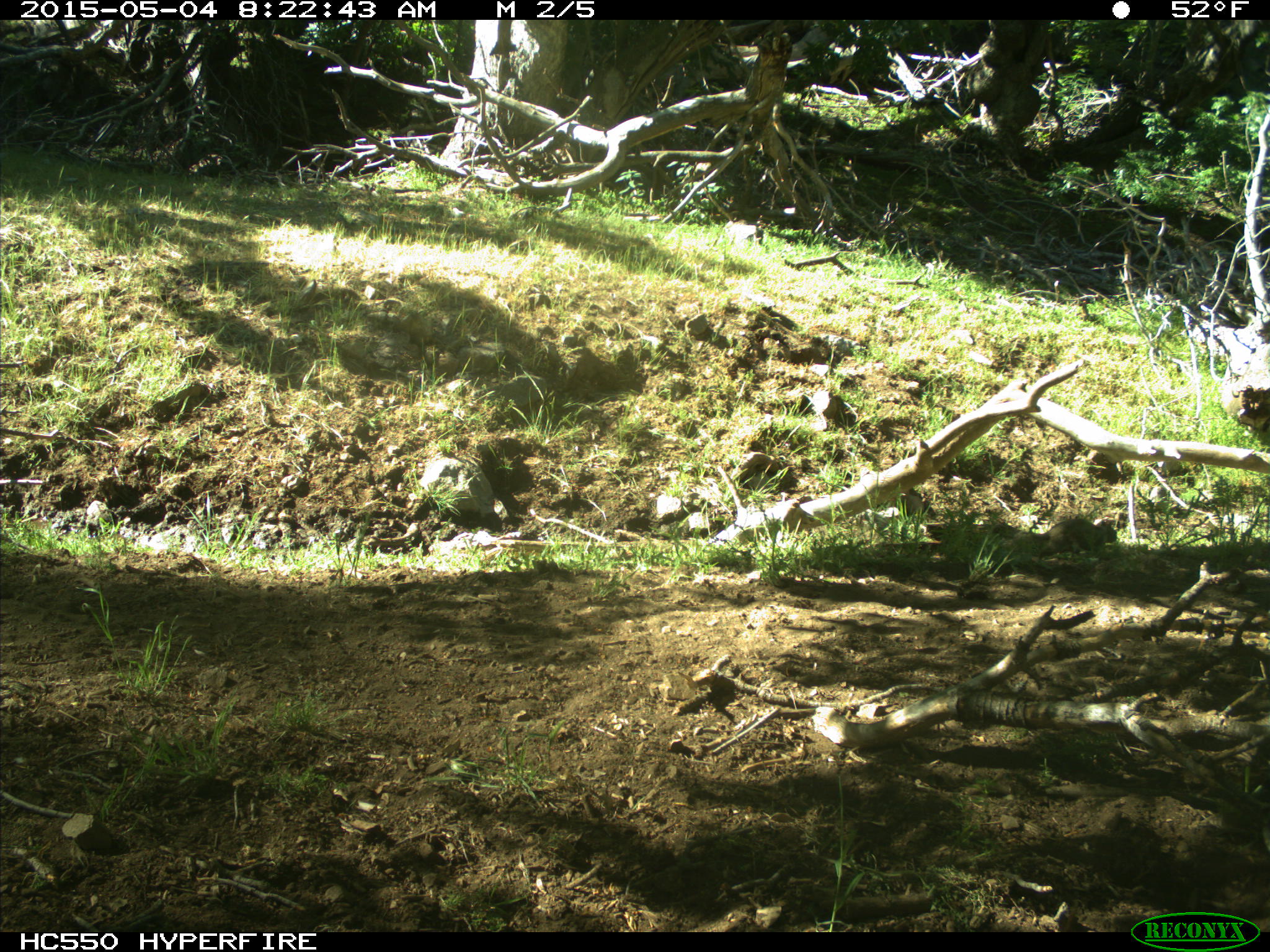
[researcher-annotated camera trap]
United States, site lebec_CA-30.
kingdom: Animalia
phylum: Chordata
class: Mammalia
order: Rodentia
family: Sciuridae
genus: Otospermophilus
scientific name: Otospermophilus beecheyi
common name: california ground squirrel